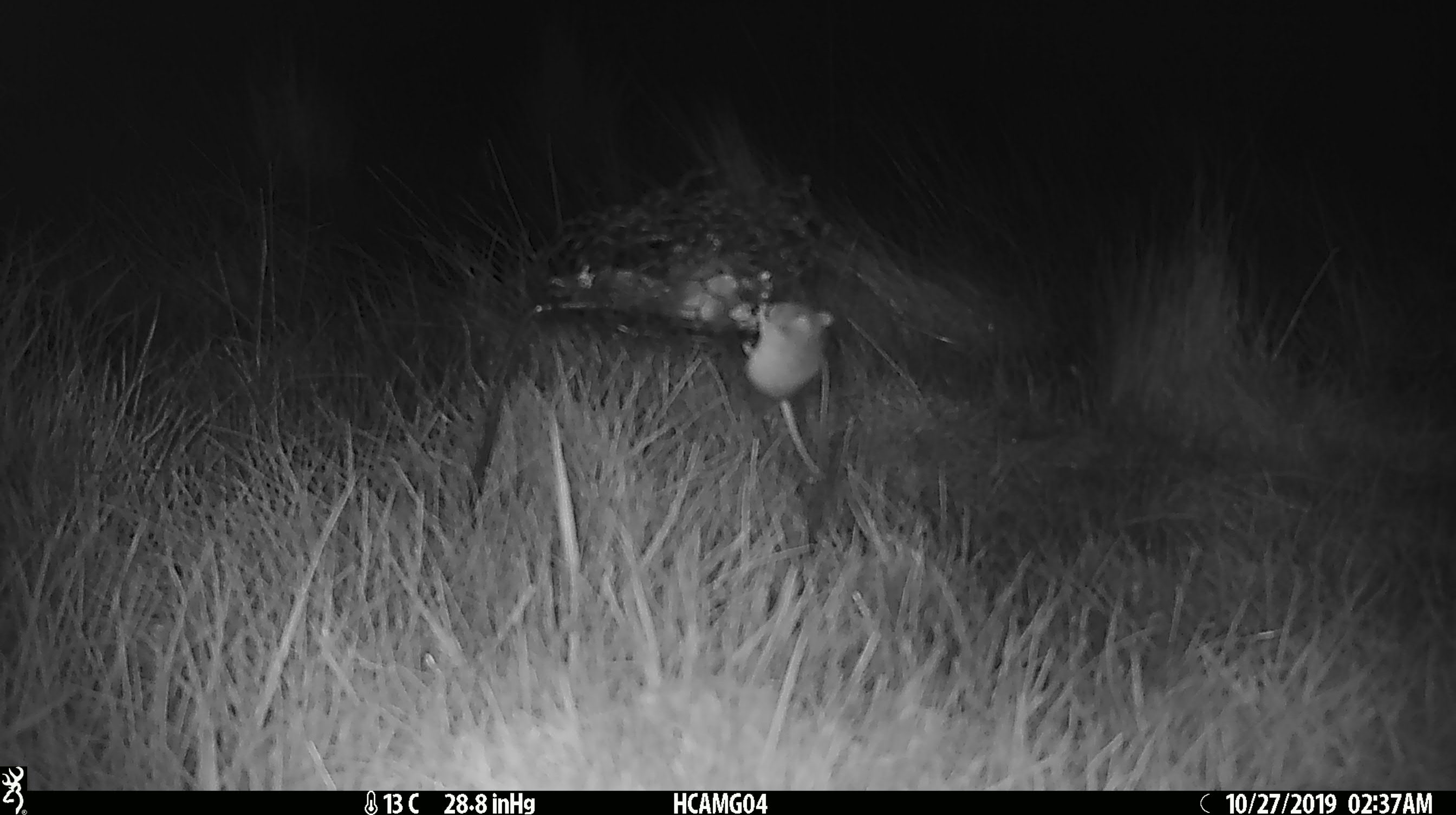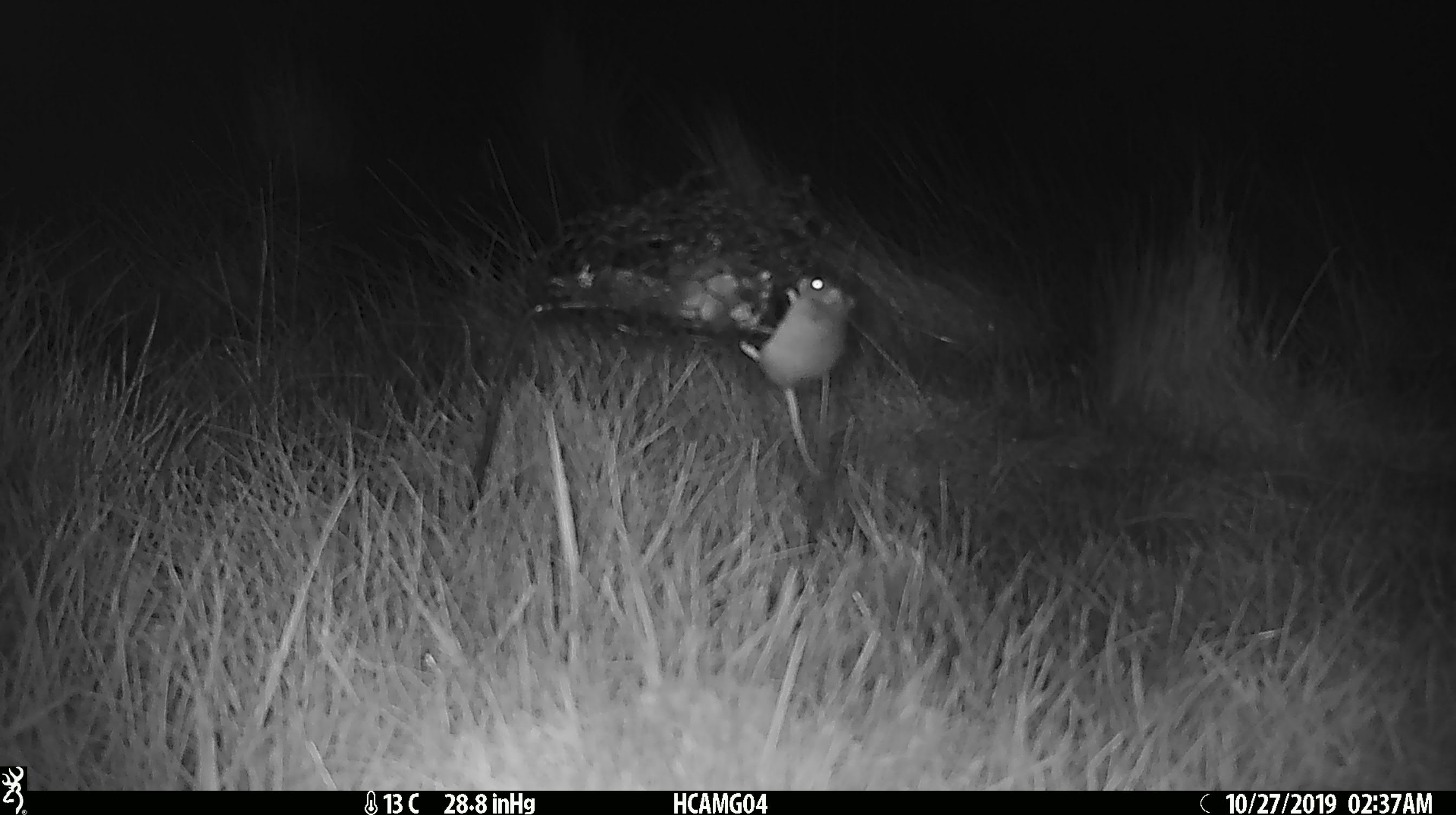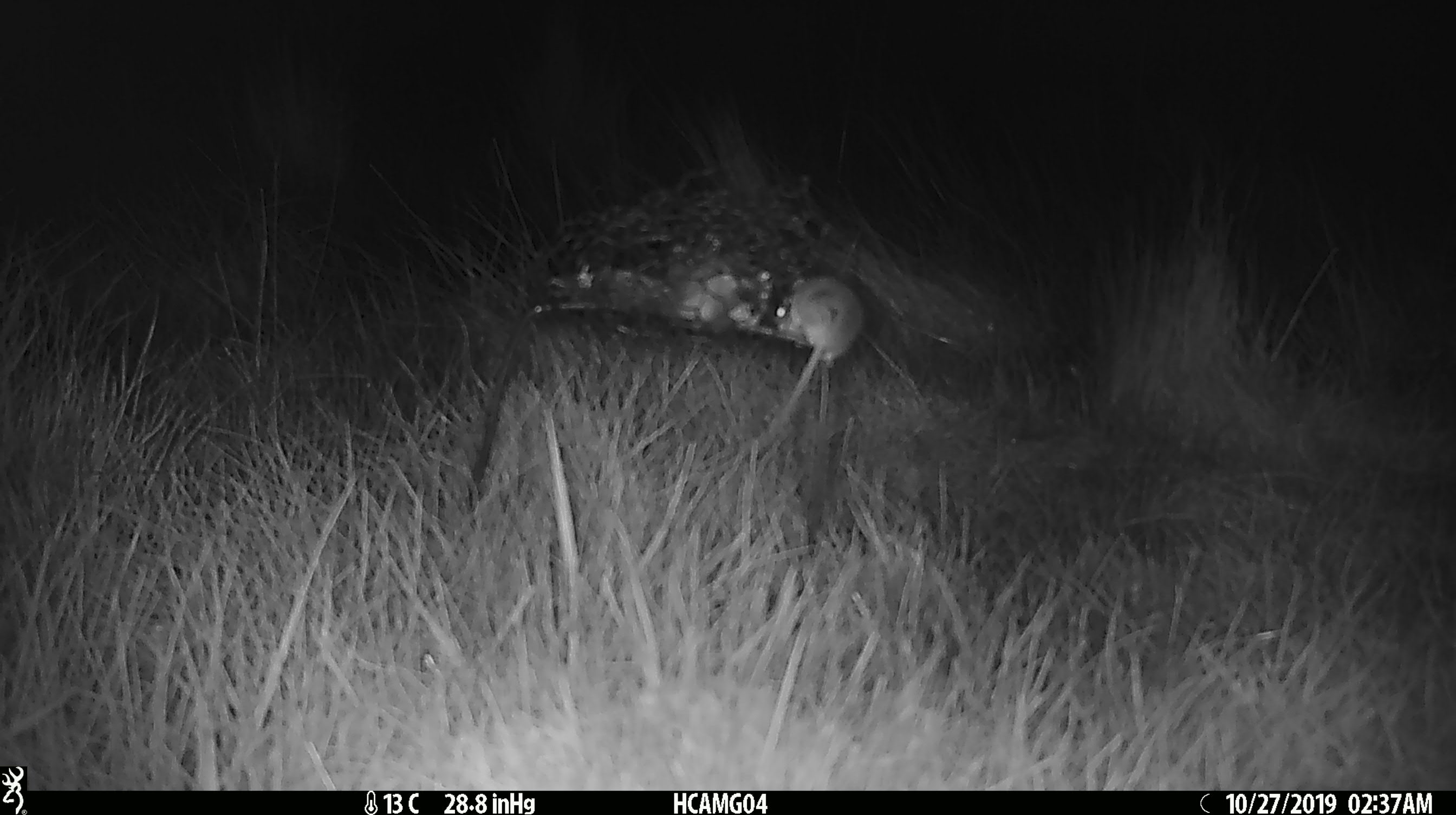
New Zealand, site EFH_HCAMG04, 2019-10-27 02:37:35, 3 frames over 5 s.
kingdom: Animalia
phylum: Chordata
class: Mammalia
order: Rodentia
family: Muridae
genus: Mus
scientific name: Mus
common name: mouse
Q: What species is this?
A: Mouse (Mus).